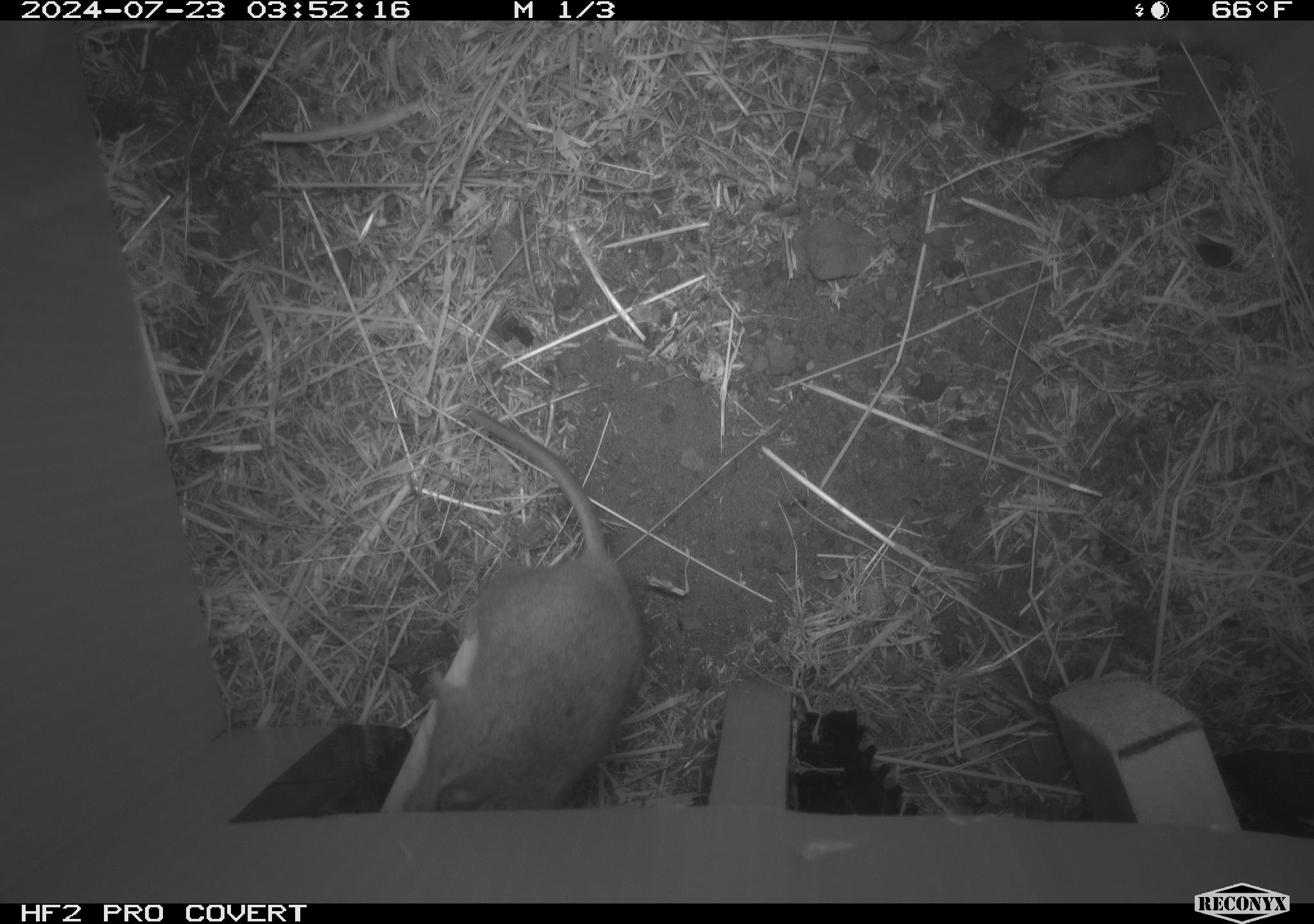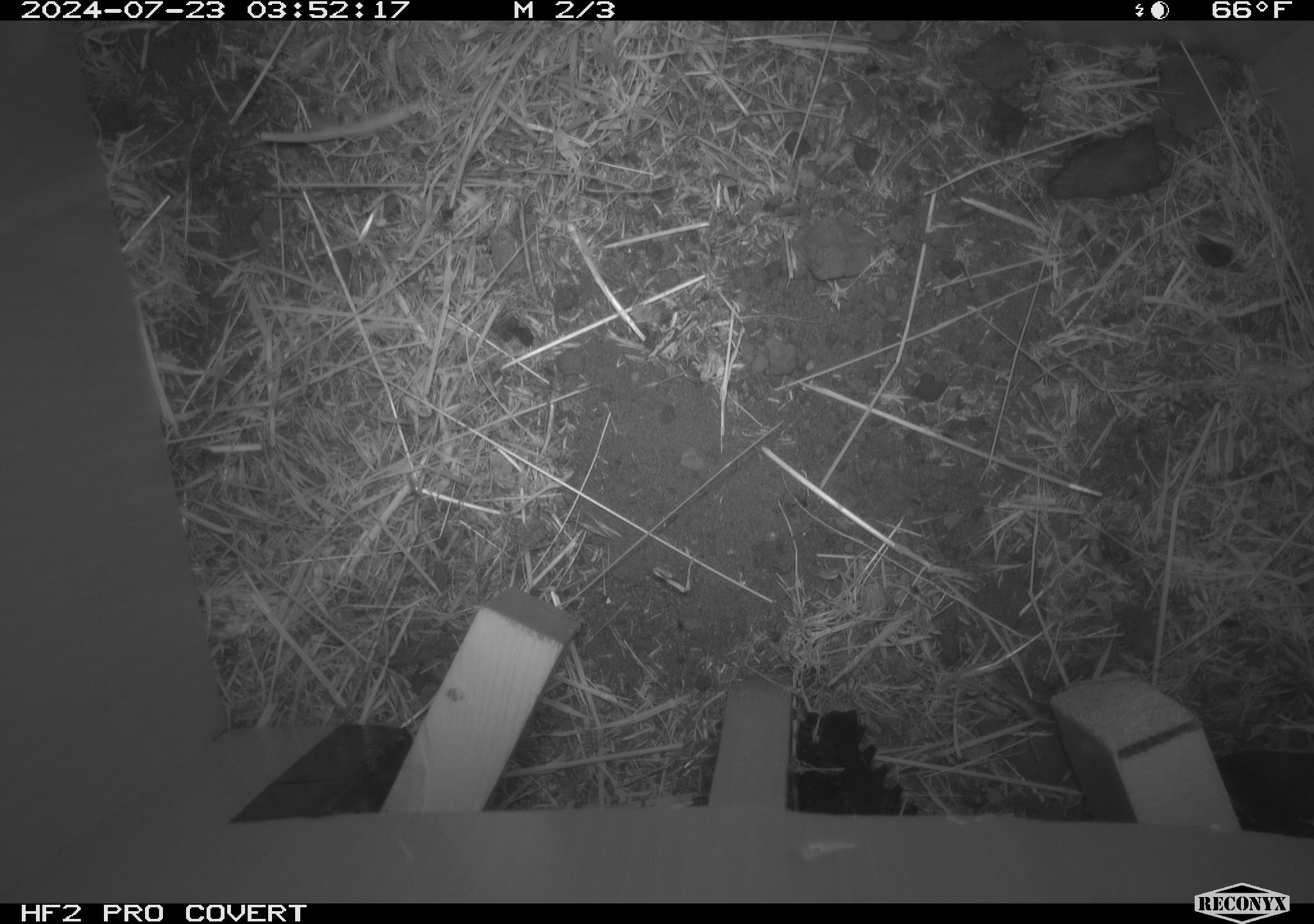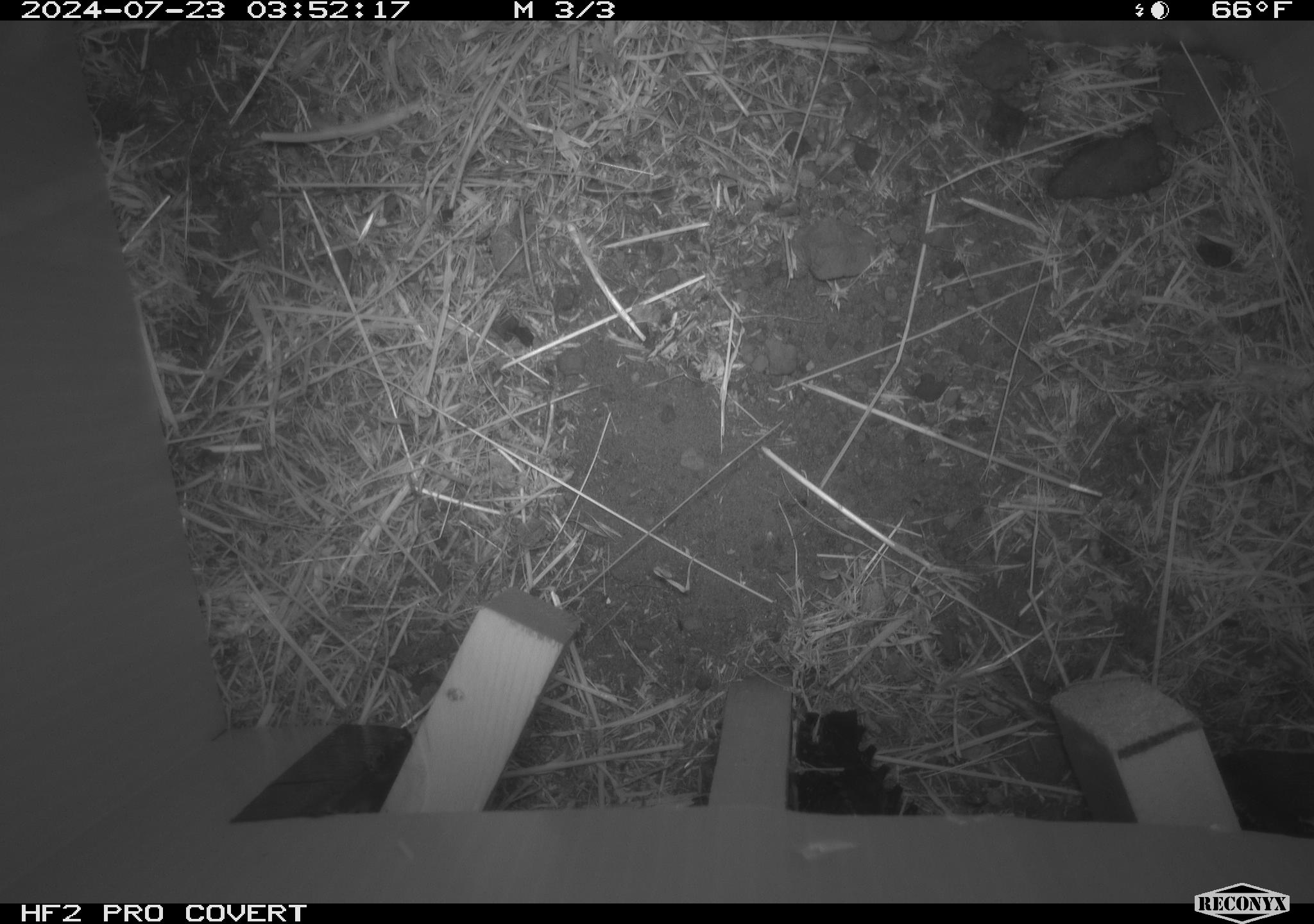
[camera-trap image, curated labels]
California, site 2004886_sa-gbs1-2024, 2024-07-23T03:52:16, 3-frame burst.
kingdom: Animalia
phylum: Chordata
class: Mammalia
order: Rodentia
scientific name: Rodentia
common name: mouse species